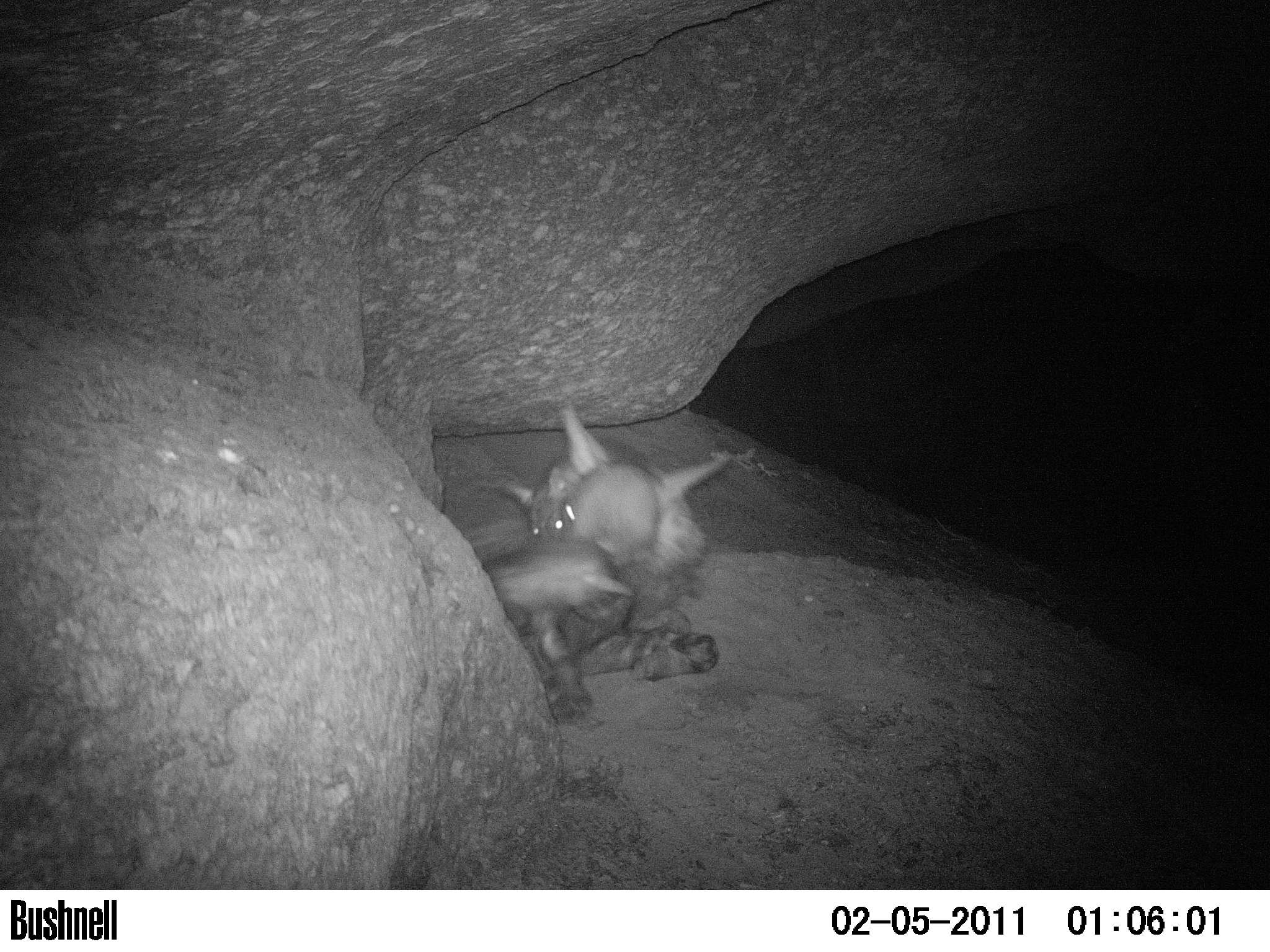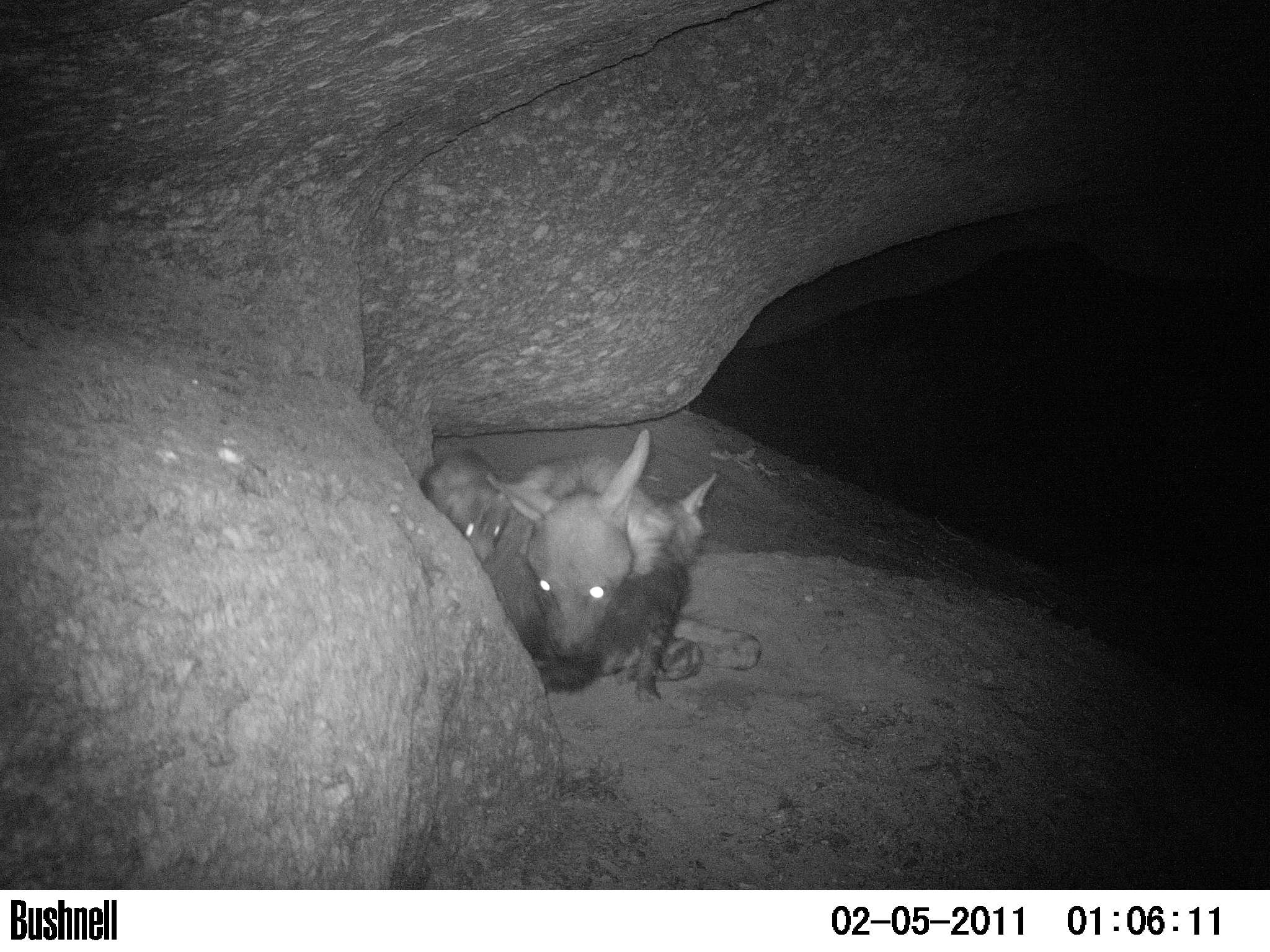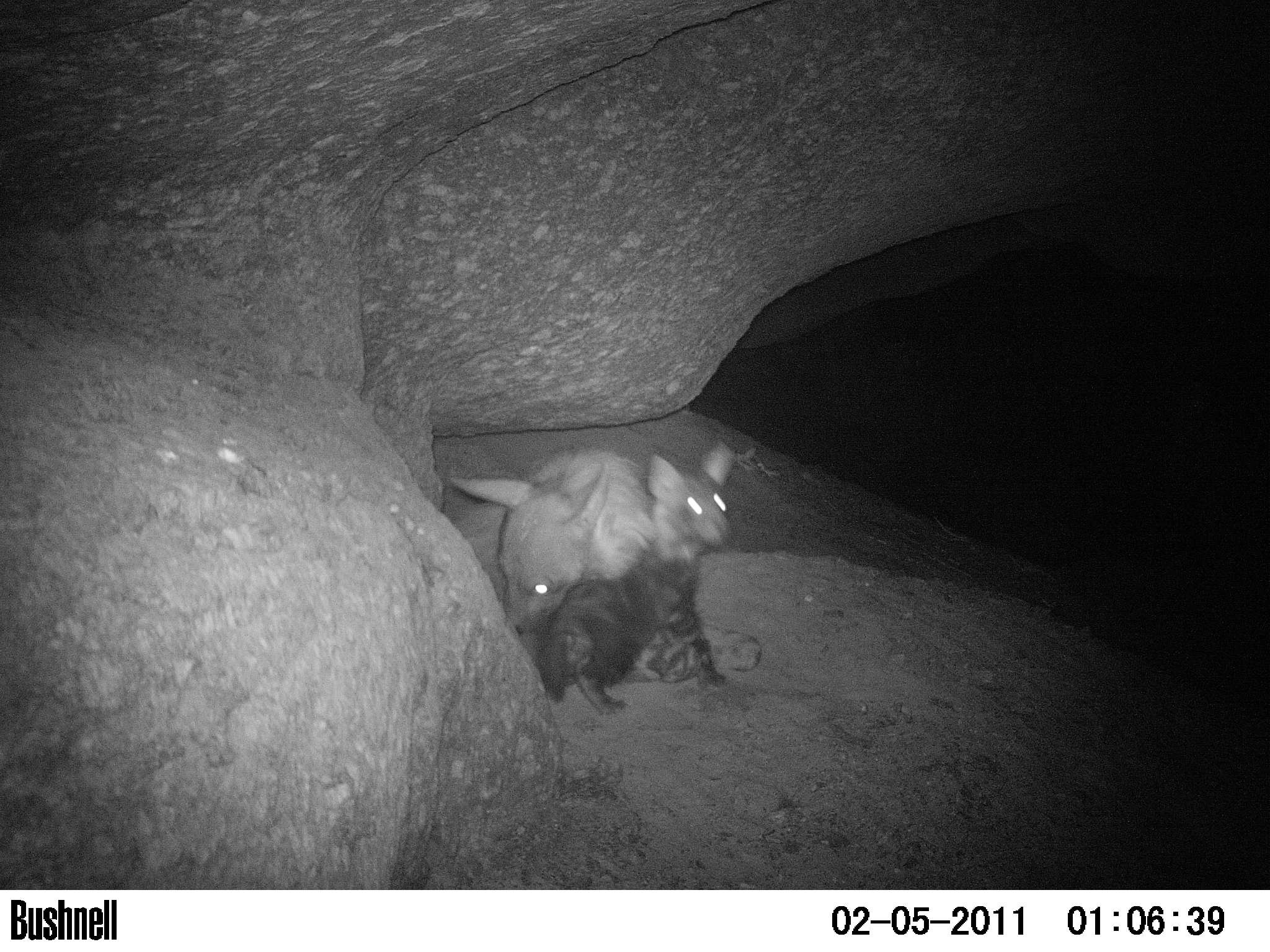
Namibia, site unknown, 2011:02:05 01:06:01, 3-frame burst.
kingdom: Animalia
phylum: Chordata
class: Mammalia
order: Carnivora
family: Hyaenidae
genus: Parahyaena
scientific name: Parahyaena brunnea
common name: brown hyena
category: hyaena brunnea